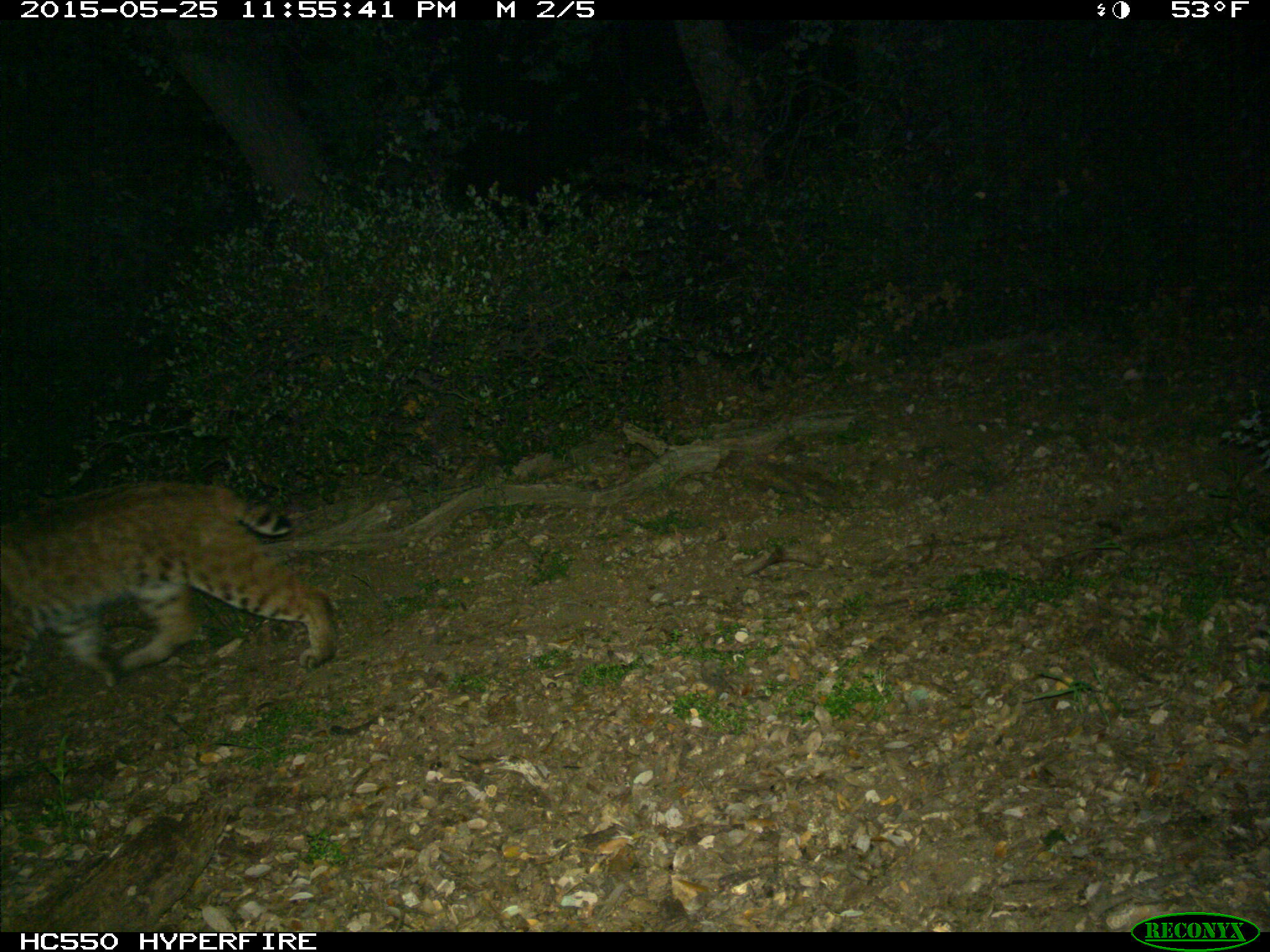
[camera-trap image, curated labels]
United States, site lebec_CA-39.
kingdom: Animalia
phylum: Chordata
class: Mammalia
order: Carnivora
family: Felidae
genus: Lynx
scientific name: Lynx rufus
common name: bobcat